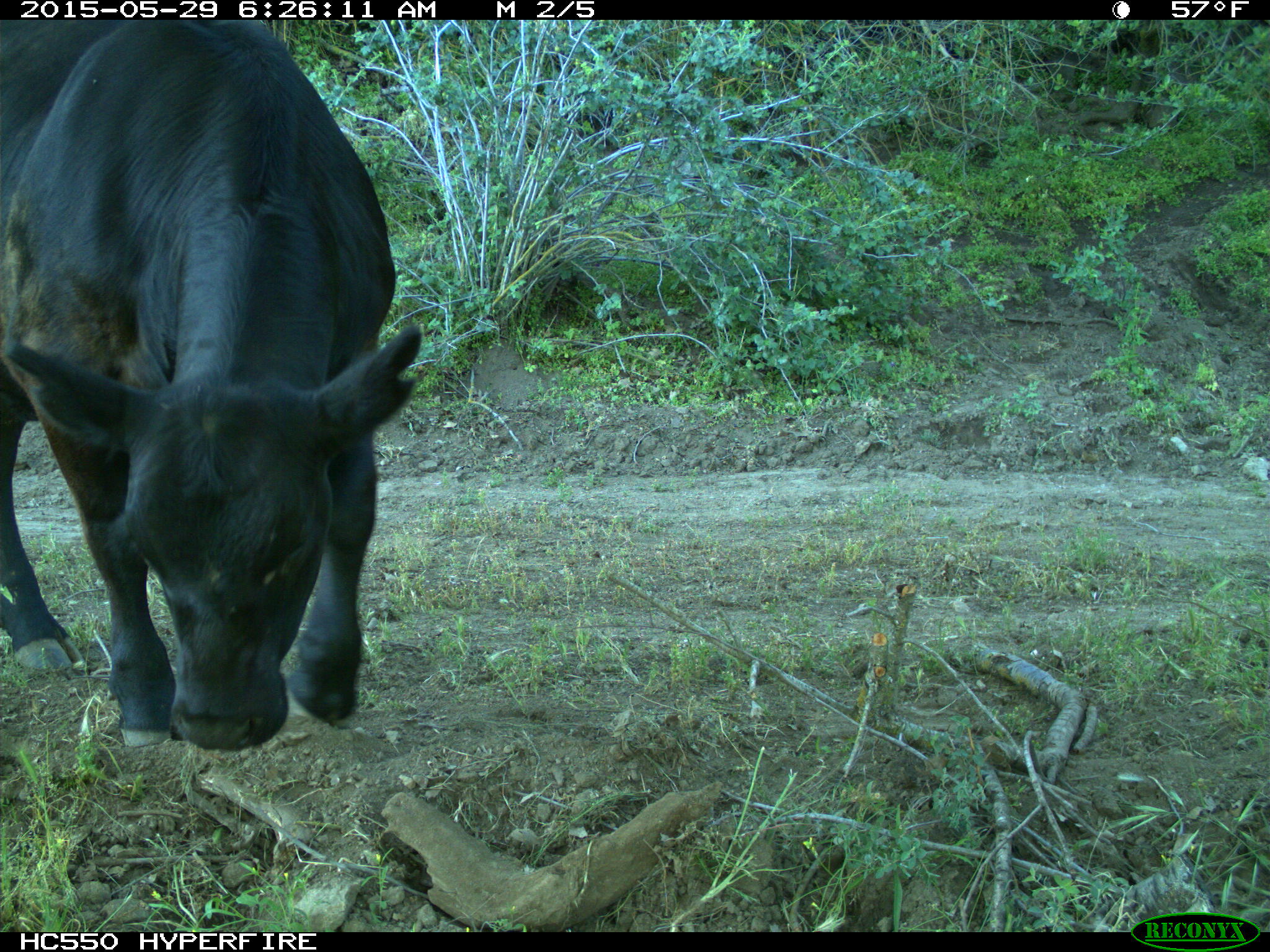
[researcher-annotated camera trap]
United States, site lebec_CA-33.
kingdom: Animalia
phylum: Chordata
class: Mammalia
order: Artiodactyla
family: Bovidae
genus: Bos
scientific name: Bos taurus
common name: domestic cow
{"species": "Bos taurus (domestic cow)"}